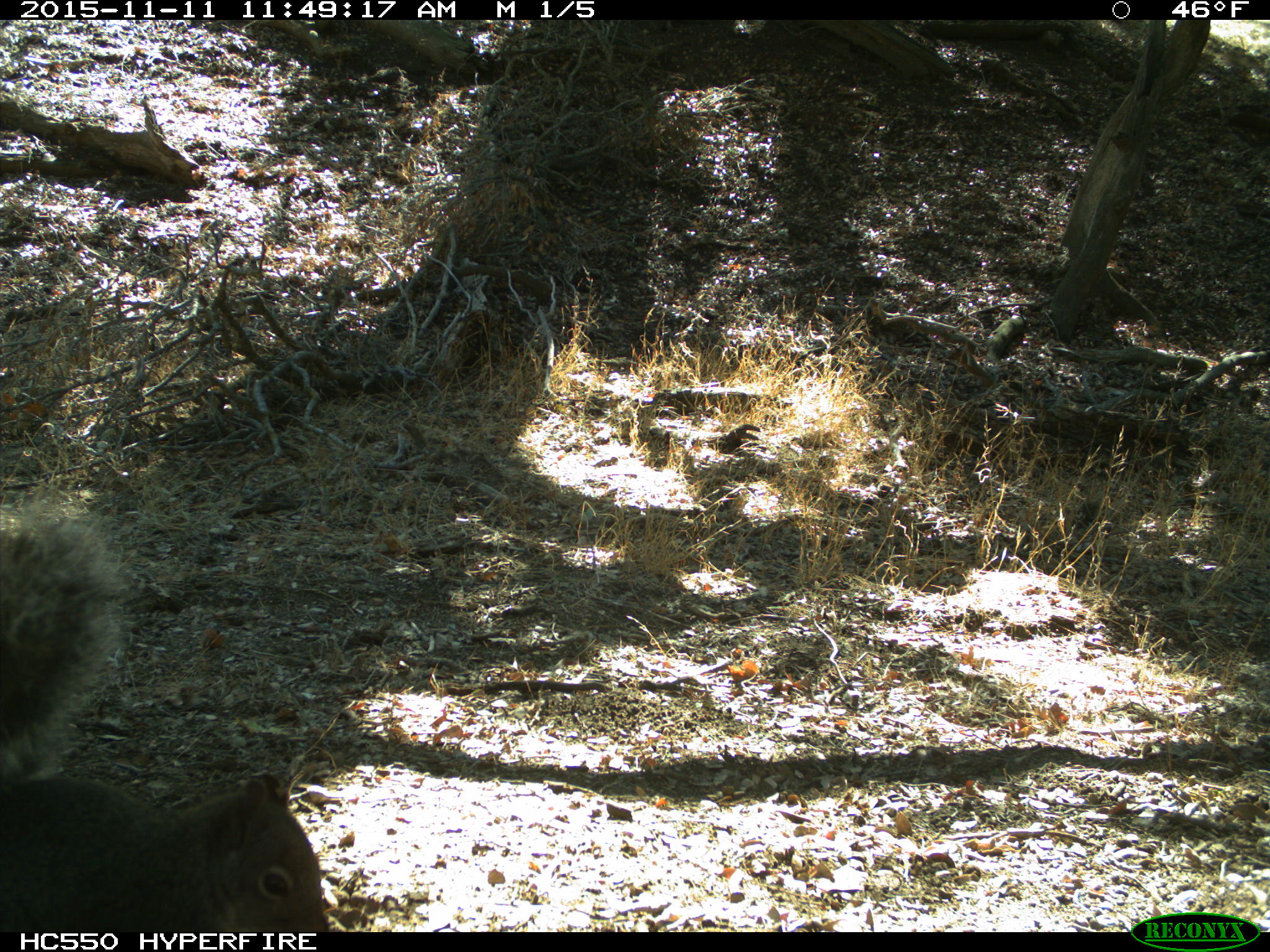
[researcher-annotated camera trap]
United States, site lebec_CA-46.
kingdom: Animalia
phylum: Chordata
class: Mammalia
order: Rodentia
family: Sciuridae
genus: Sciurus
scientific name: Sciurus carolinensis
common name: eastern gray squirrel